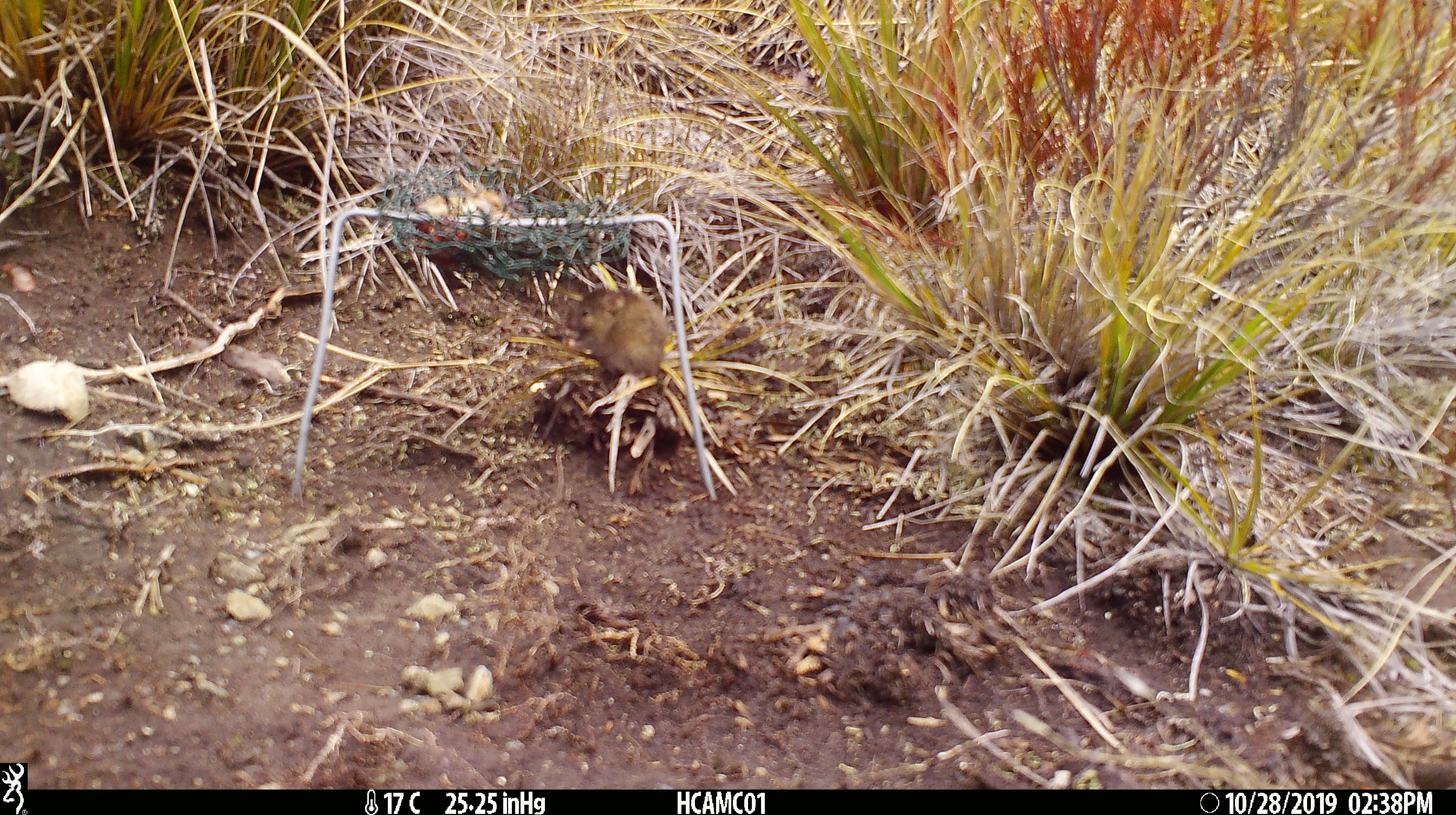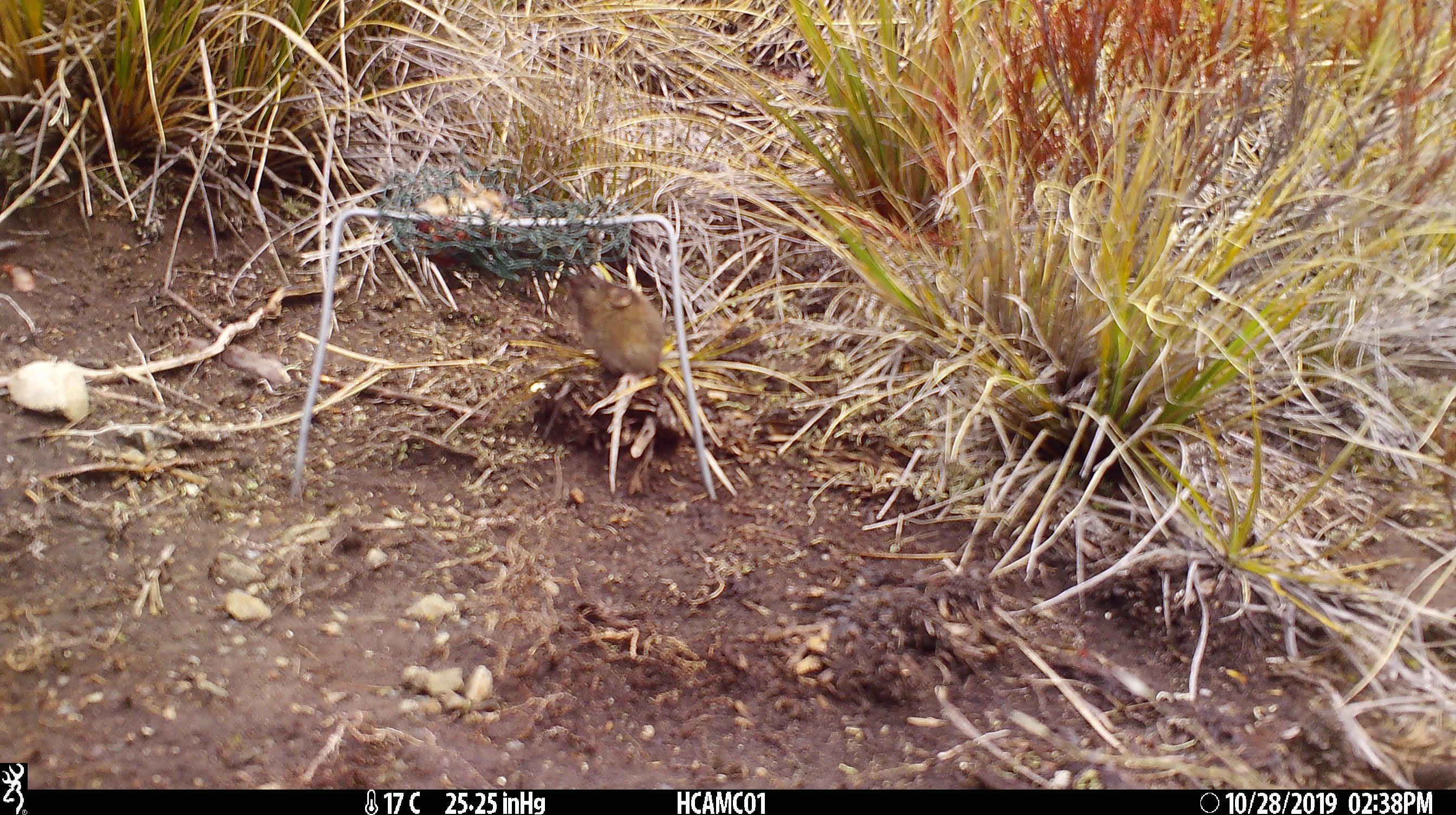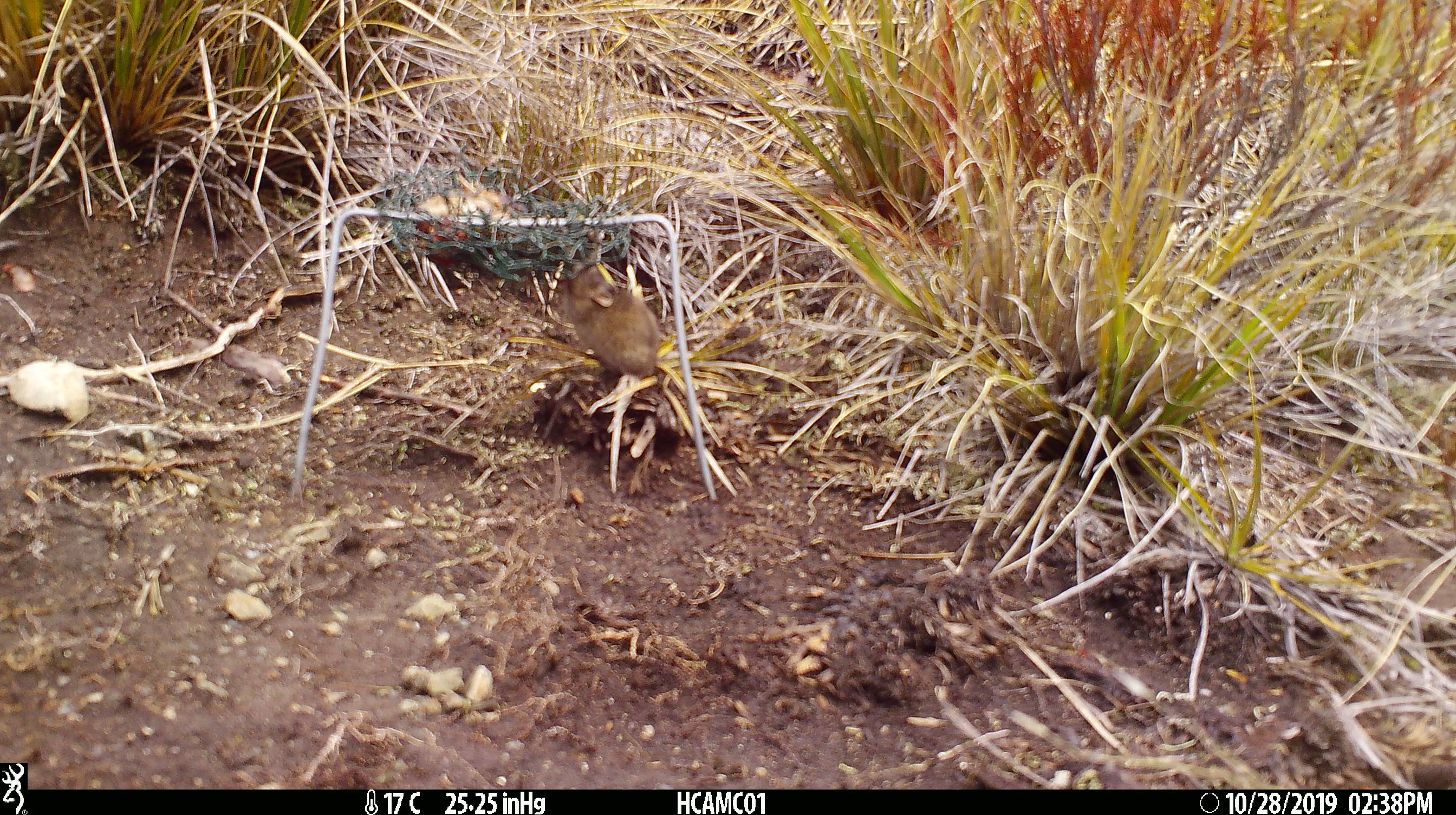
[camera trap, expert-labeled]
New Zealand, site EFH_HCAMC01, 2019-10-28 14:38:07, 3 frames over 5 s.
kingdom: Animalia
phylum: Chordata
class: Mammalia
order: Rodentia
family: Muridae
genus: Mus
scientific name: Mus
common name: mouse